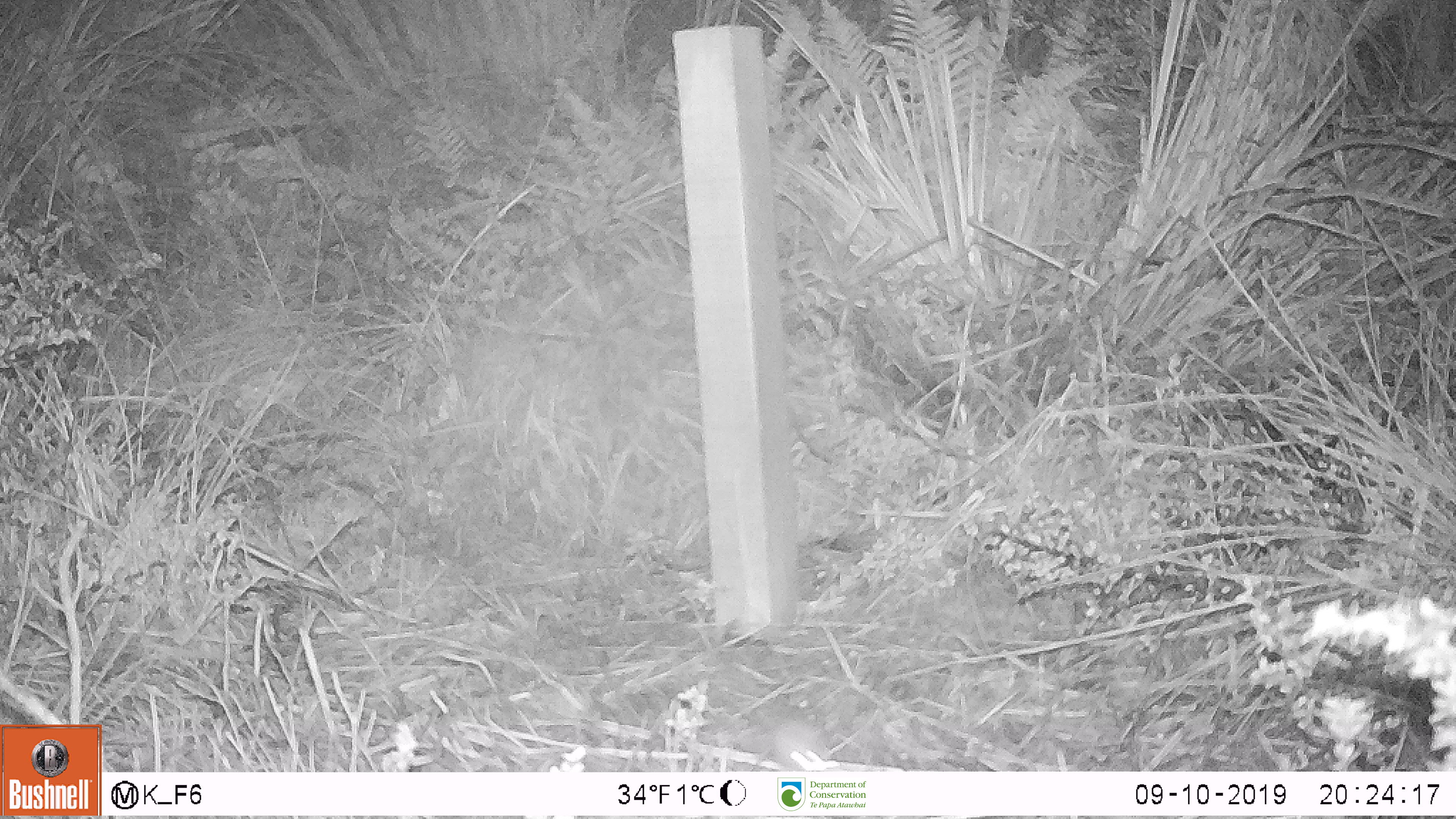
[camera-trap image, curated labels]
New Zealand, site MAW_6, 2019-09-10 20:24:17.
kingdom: Animalia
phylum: Chordata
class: Mammalia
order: Rodentia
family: Muridae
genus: Mus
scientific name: Mus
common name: mouse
Mouse (Mus).